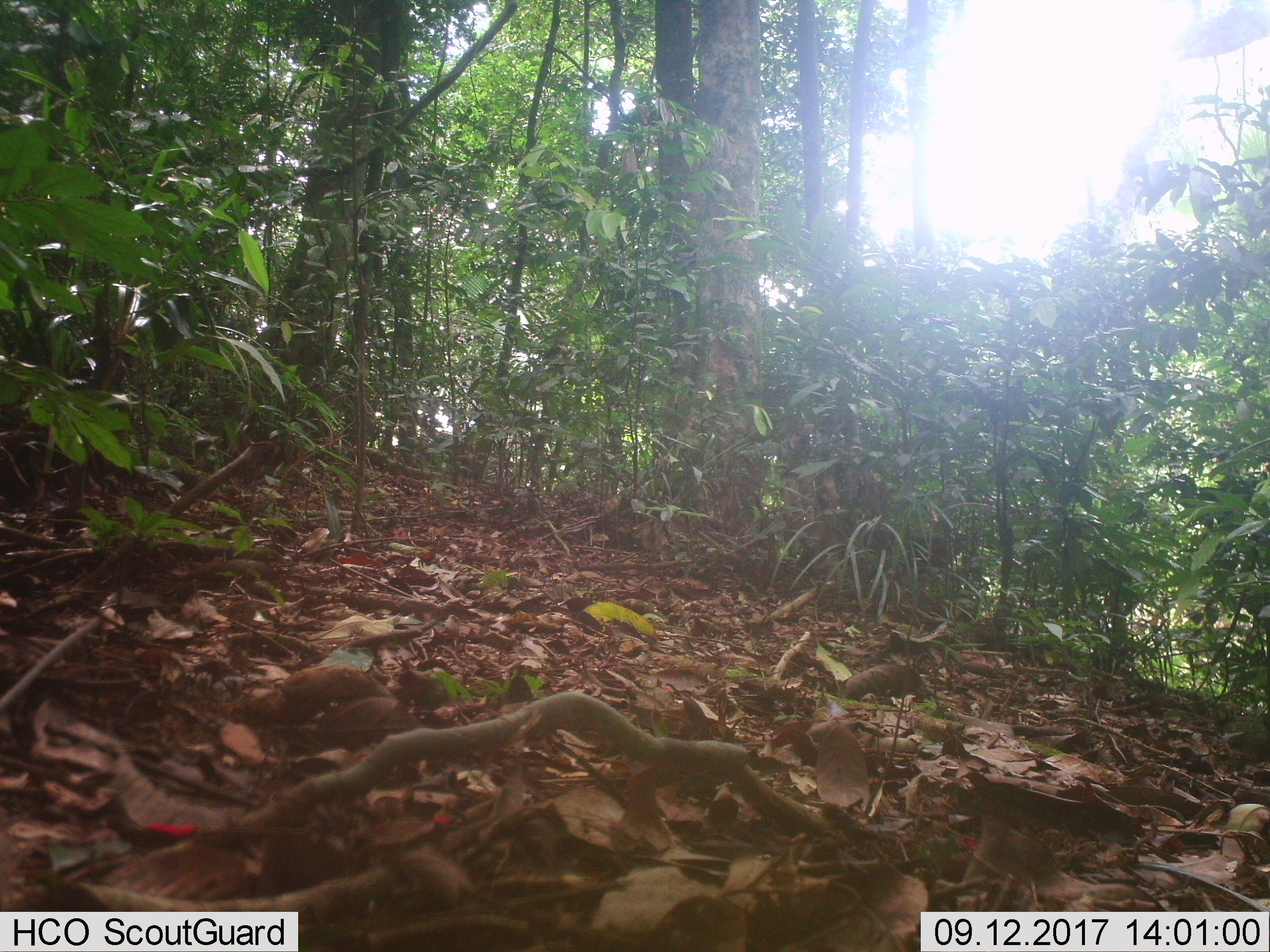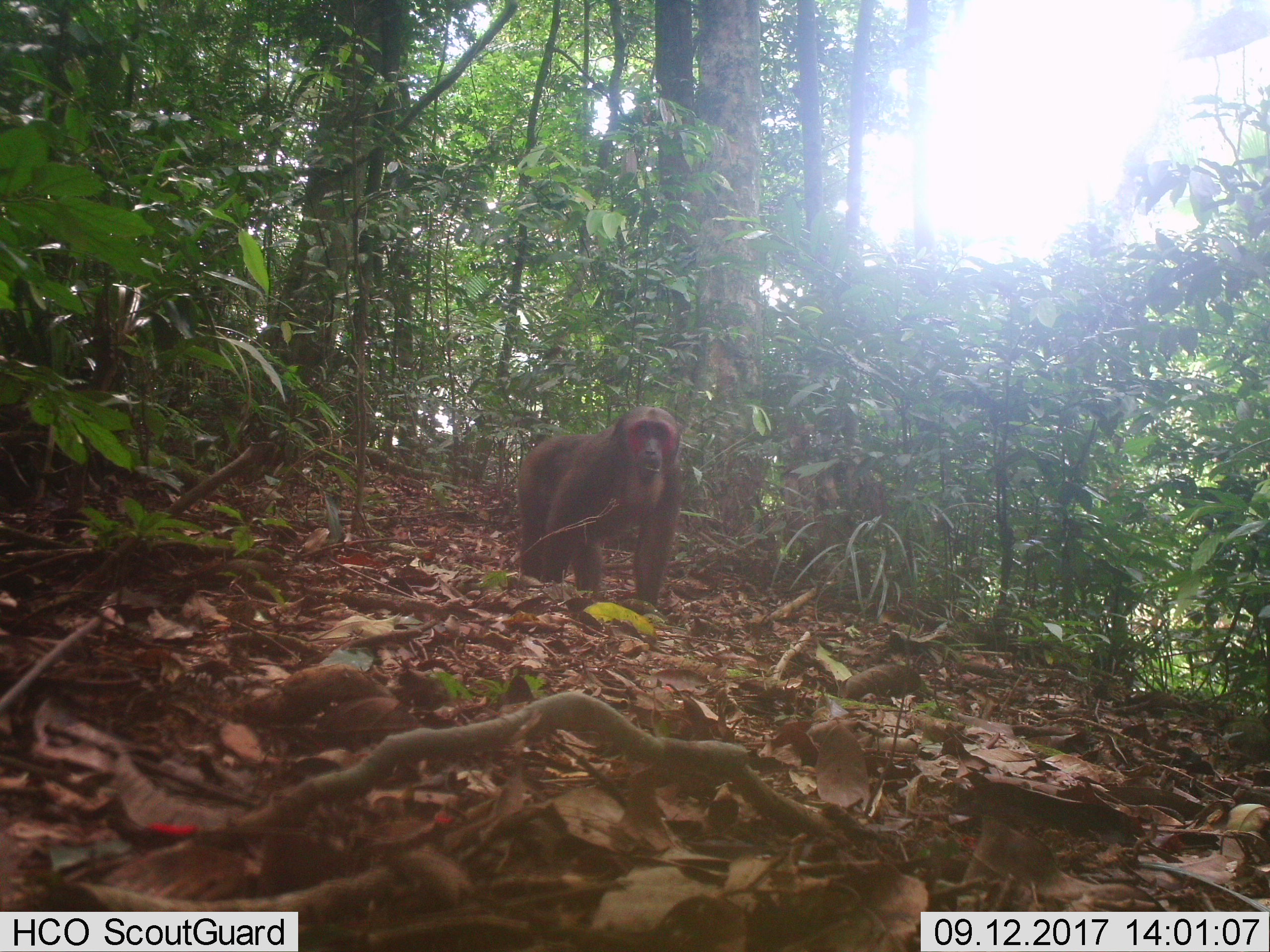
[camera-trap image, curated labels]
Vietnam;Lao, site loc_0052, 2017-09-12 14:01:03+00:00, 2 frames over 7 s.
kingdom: Animalia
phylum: Chordata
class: Mammalia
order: Primates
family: Cercopithecidae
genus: Macaca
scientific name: Macaca arctoides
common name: stump-tailed macaque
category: stump tailed macaque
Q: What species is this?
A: Stump tailed macaque (stump-tailed macaque) (Macaca arctoides).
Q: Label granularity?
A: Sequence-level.